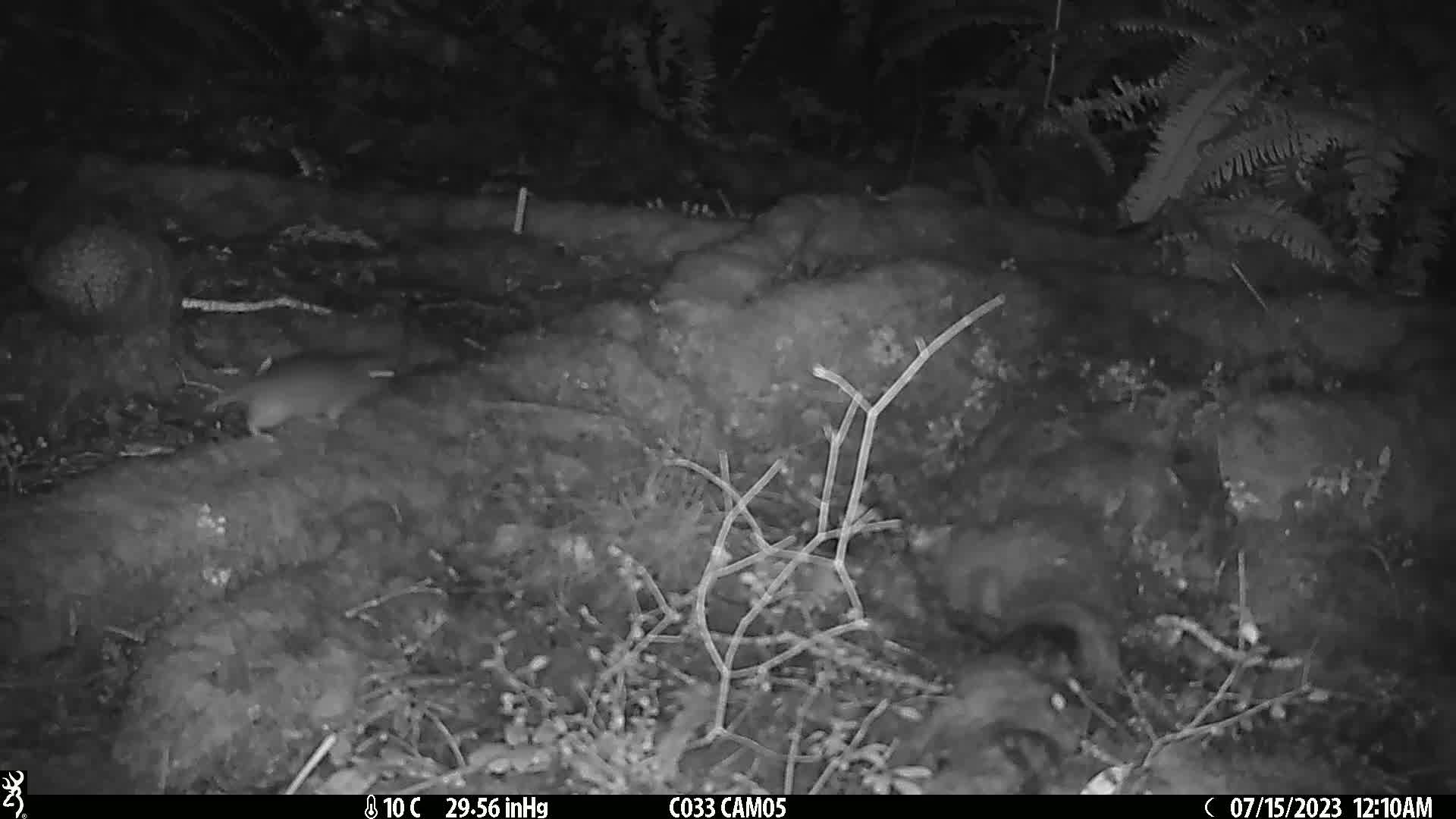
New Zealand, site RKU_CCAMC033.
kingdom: Animalia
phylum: Chordata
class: Mammalia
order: Rodentia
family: Muridae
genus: Rattus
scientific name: Rattus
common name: rat